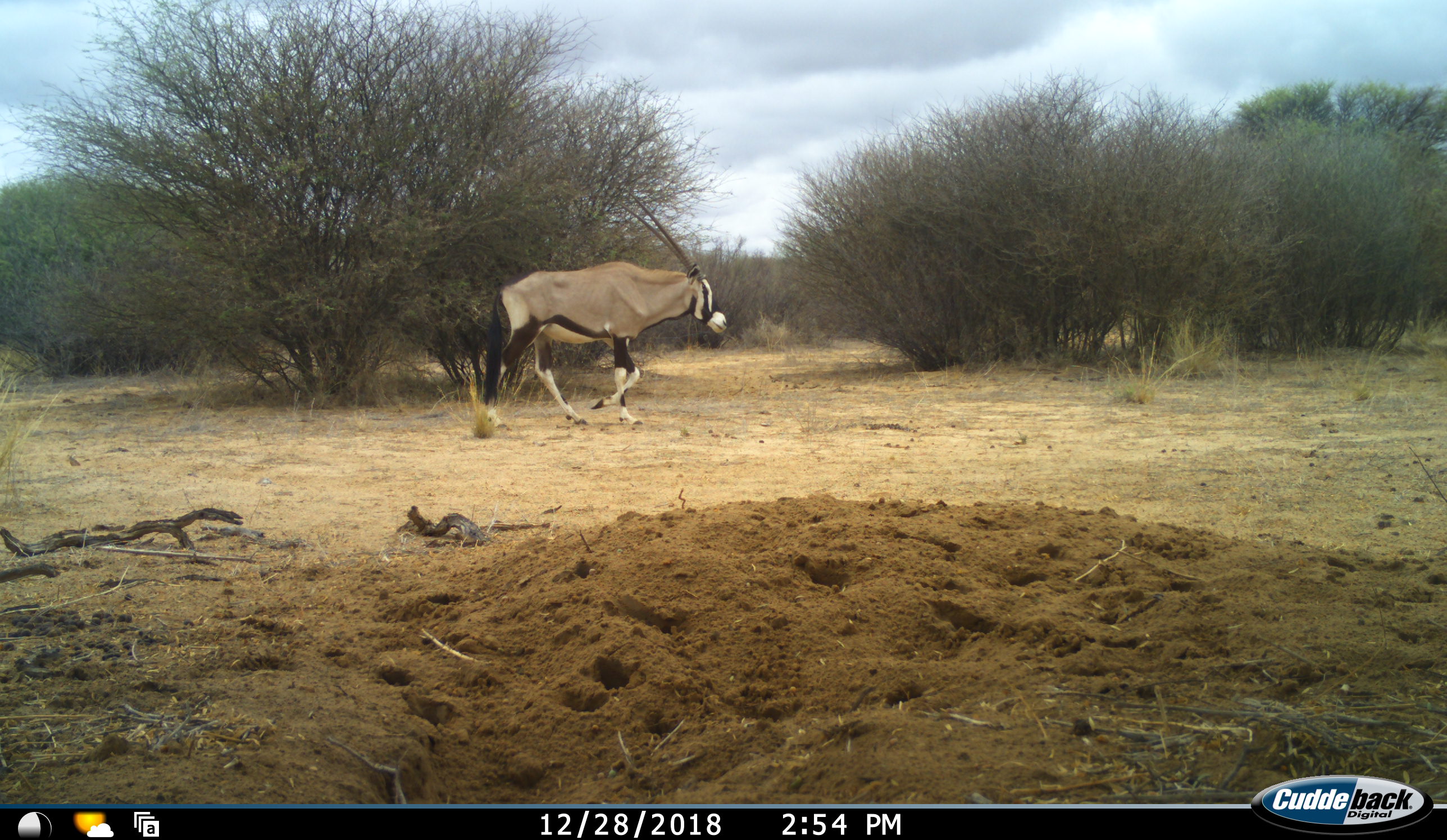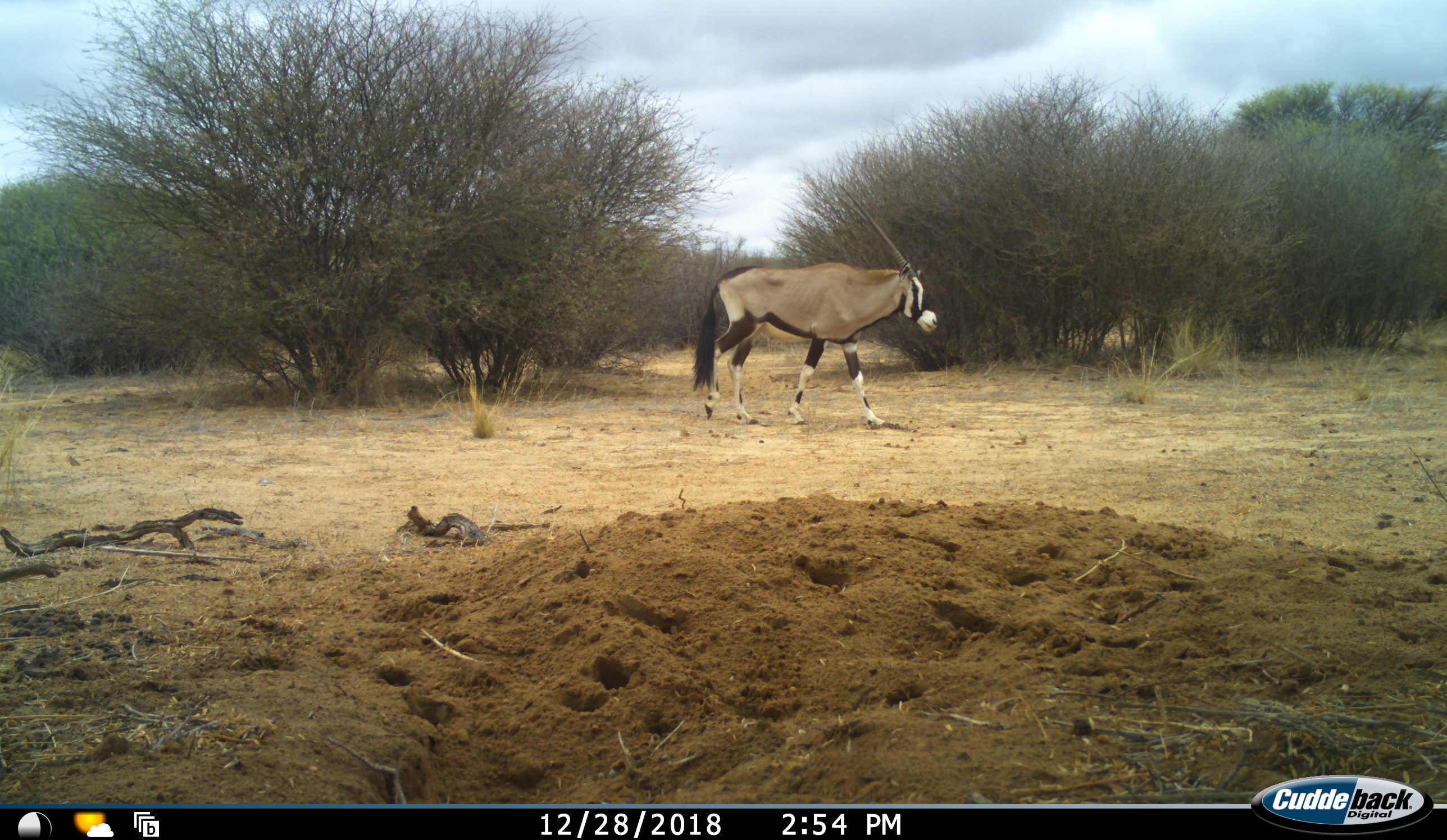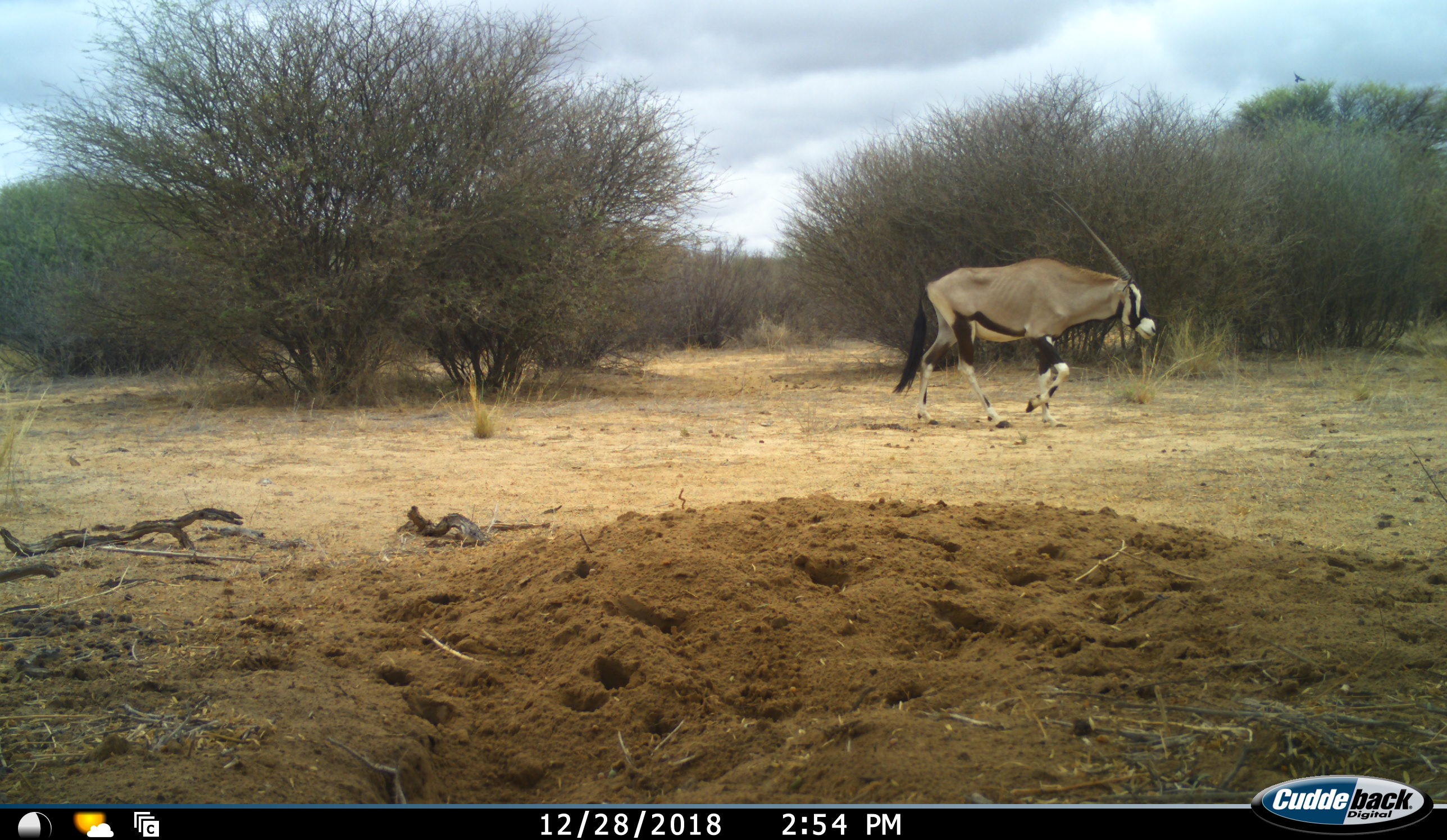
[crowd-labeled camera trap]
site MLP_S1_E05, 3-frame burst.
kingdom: Animalia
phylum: Chordata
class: Mammalia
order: Artiodactyla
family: Bovidae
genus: Oryx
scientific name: Oryx gazella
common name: gemsbok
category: oryx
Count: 1.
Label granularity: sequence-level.